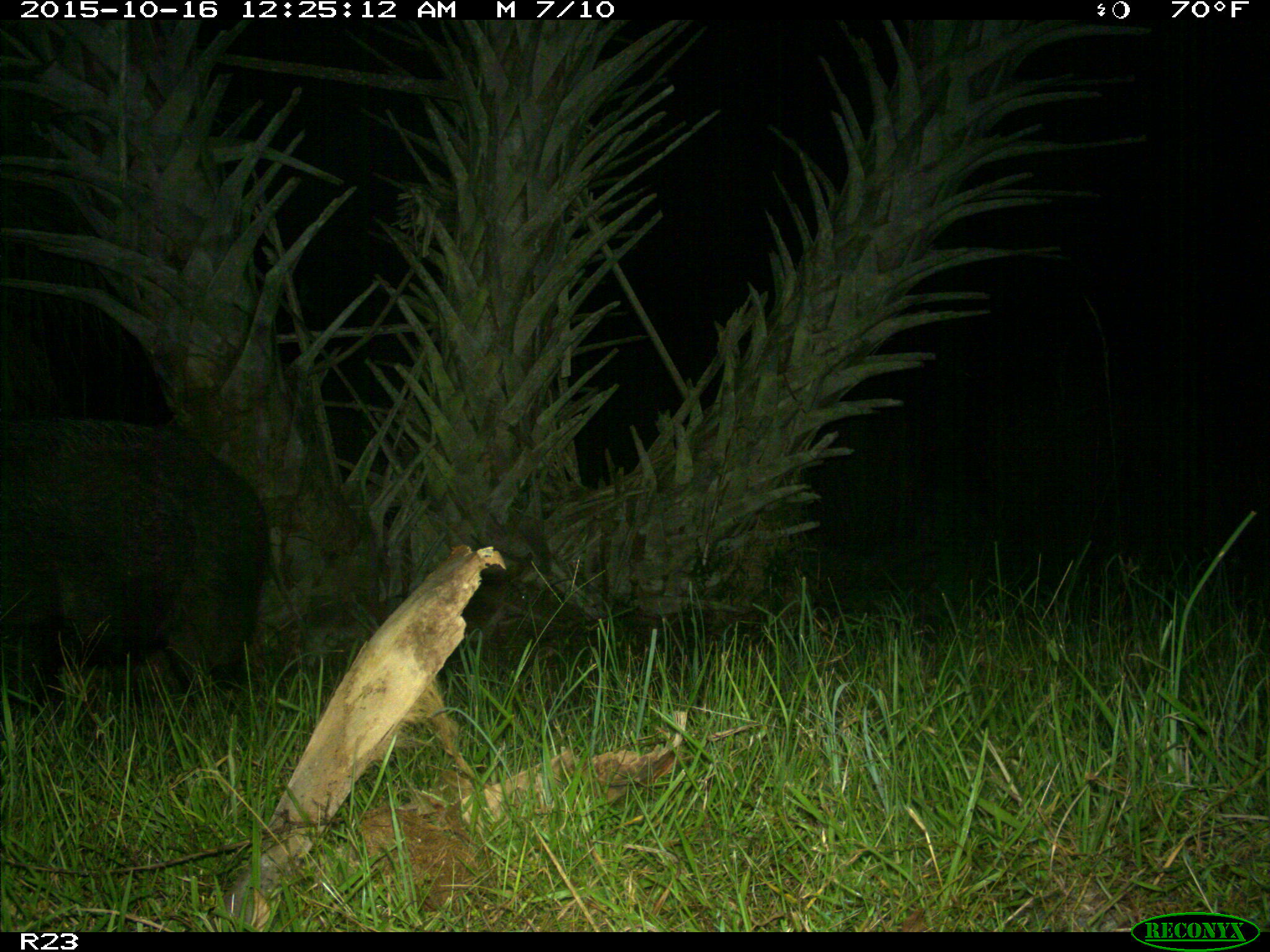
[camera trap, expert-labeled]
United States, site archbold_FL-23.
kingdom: Animalia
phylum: Chordata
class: Mammalia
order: Artiodactyla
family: Suidae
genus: Sus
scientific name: Sus scrofa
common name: wild boar